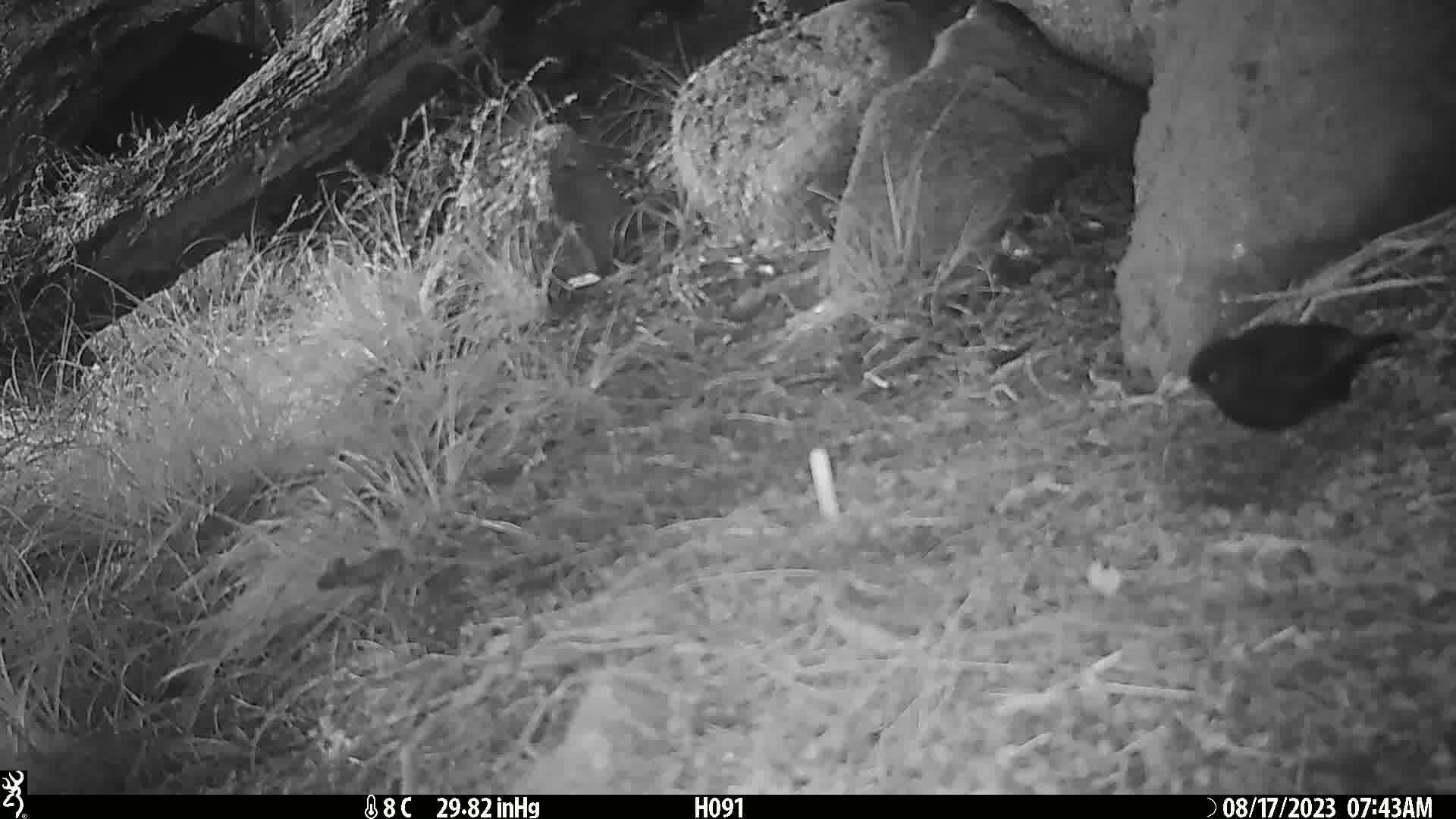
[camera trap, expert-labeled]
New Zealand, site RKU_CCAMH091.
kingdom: Animalia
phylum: Chordata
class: Aves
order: Passeriformes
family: Turdidae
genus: Turdus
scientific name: Turdus merula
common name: eurasian blackbird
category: blackbird